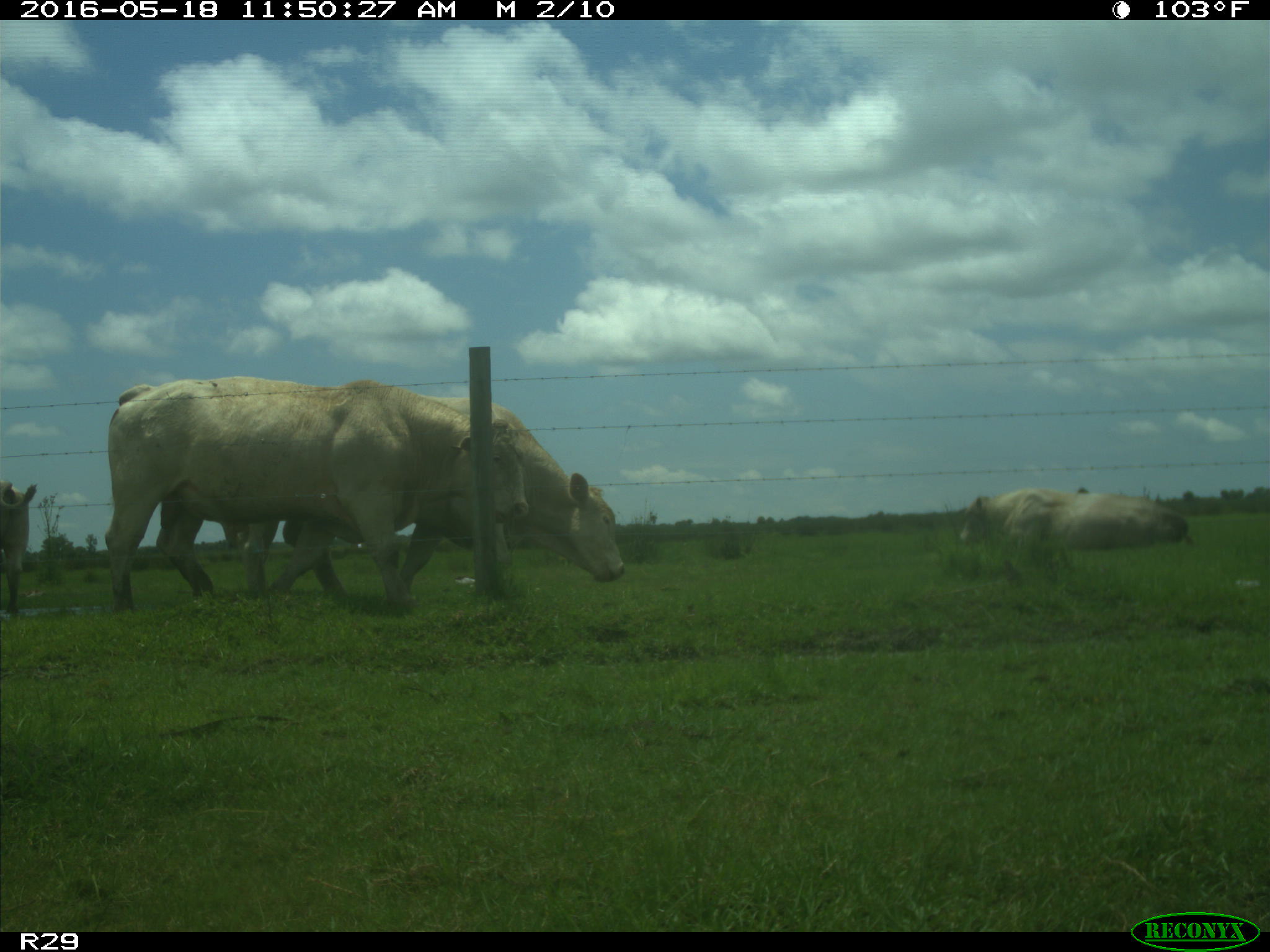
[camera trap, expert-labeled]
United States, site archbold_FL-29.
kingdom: Animalia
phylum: Chordata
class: Mammalia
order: Artiodactyla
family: Bovidae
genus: Bos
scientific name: Bos taurus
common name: domestic cow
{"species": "Bos taurus (domestic cow)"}